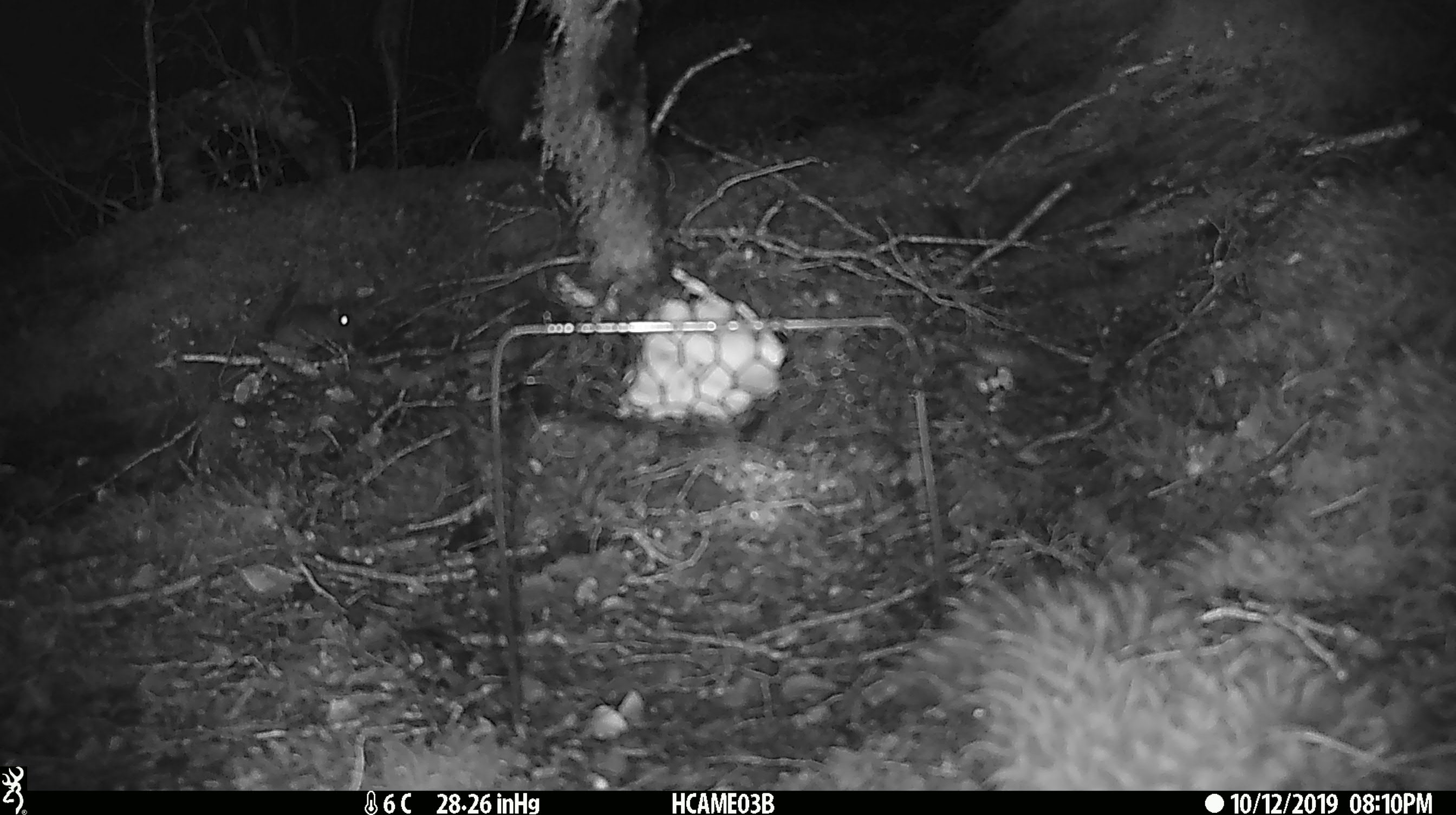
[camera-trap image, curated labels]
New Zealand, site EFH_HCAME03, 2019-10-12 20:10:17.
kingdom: Animalia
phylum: Chordata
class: Mammalia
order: Rodentia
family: Muridae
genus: Mus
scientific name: Mus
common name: mouse